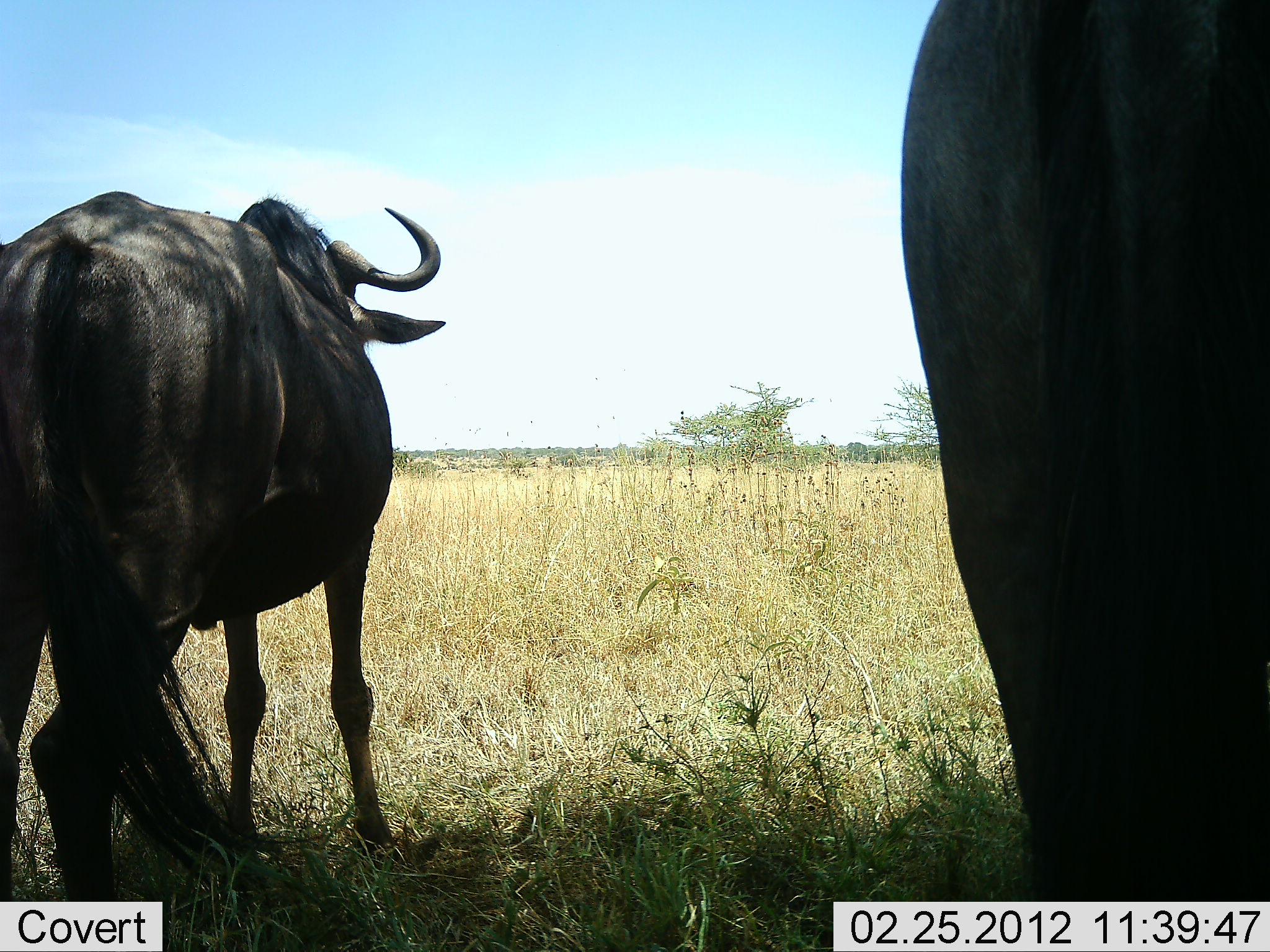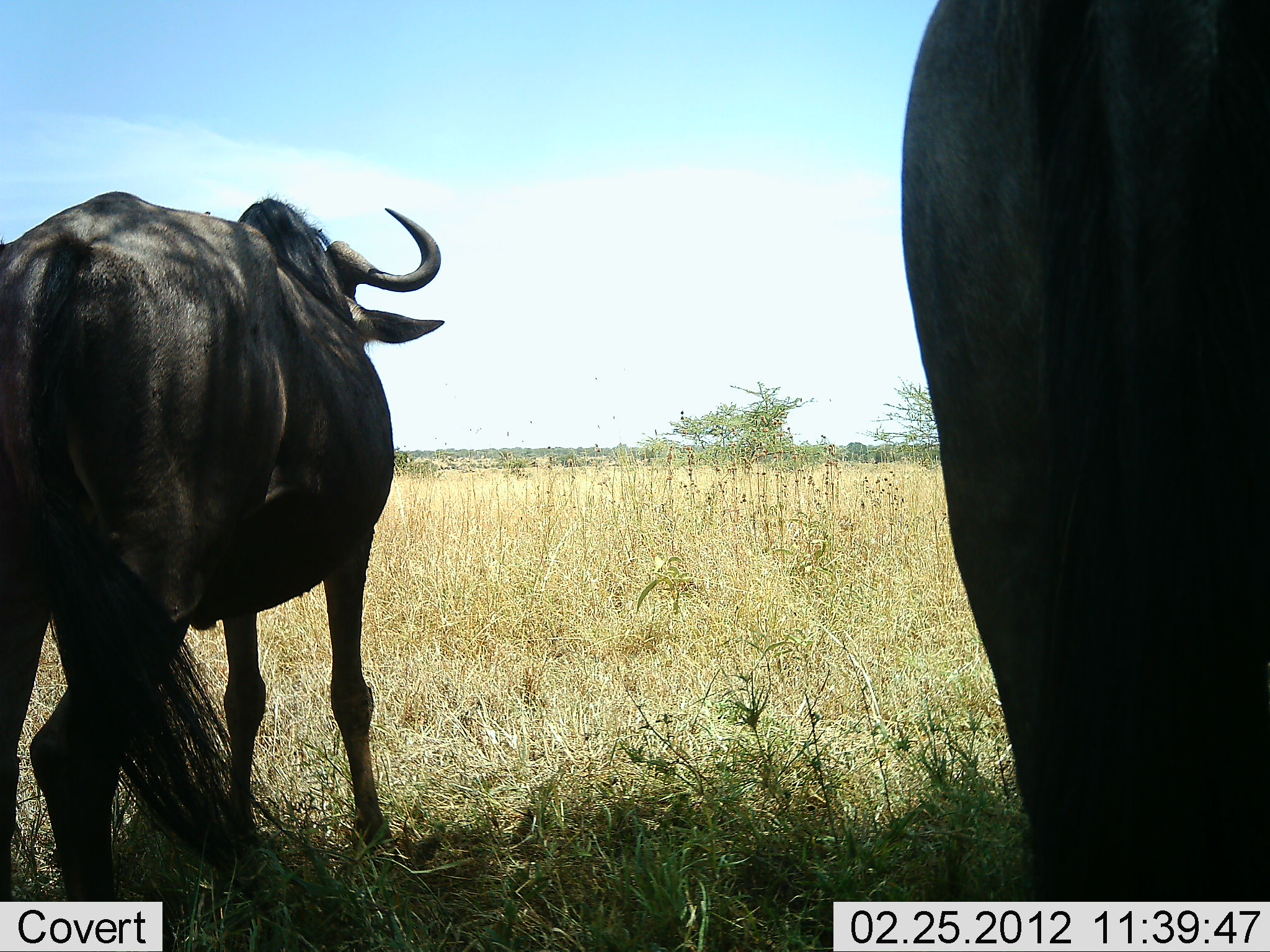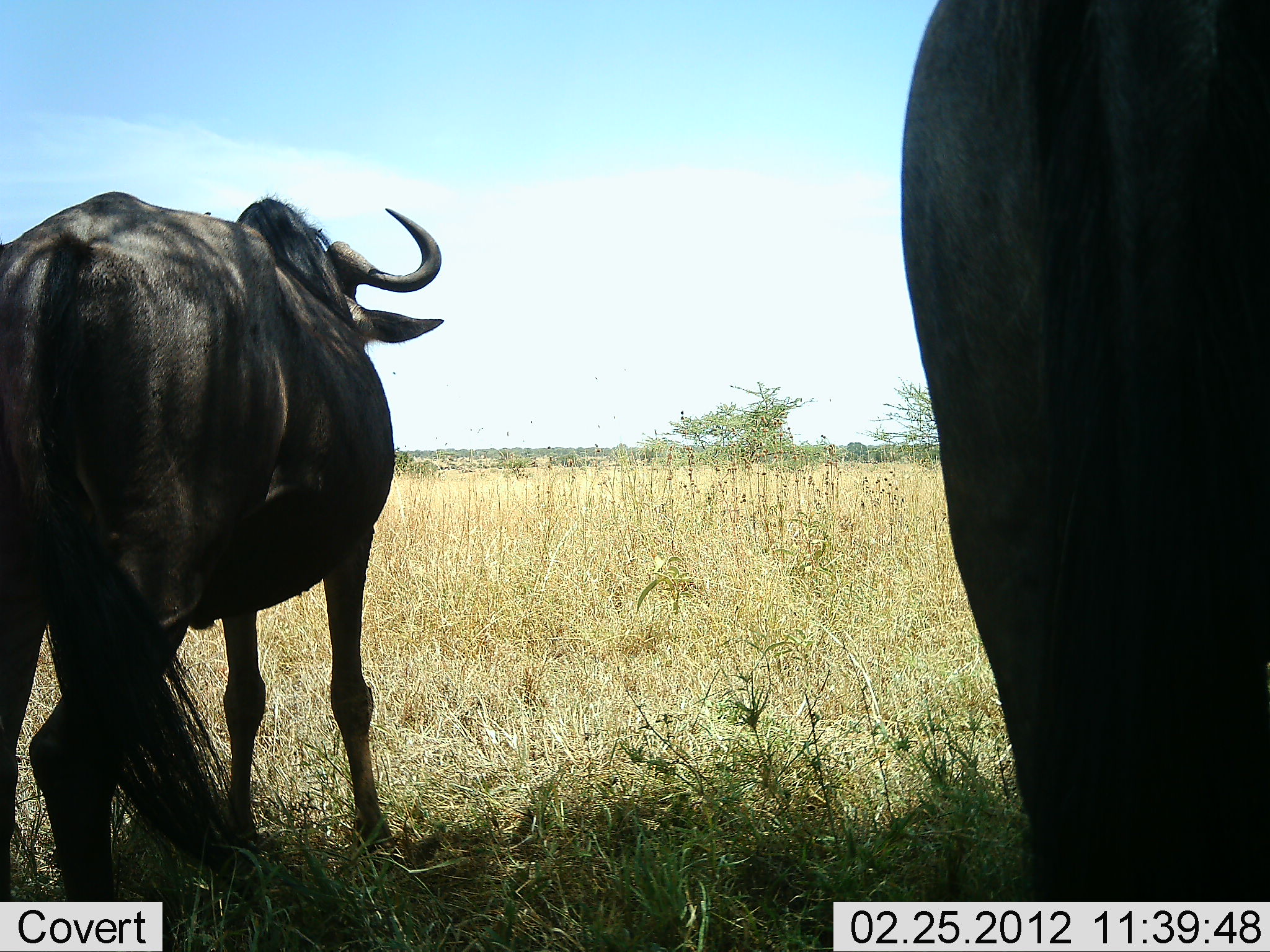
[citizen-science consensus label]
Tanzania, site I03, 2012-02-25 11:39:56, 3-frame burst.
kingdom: Animalia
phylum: Chordata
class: Mammalia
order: Artiodactyla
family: Bovidae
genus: Connochaetes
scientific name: Connochaetes taurinus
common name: blue wildebeest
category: wildebeest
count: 2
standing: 100%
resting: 0%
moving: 0%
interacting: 0%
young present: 0%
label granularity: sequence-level